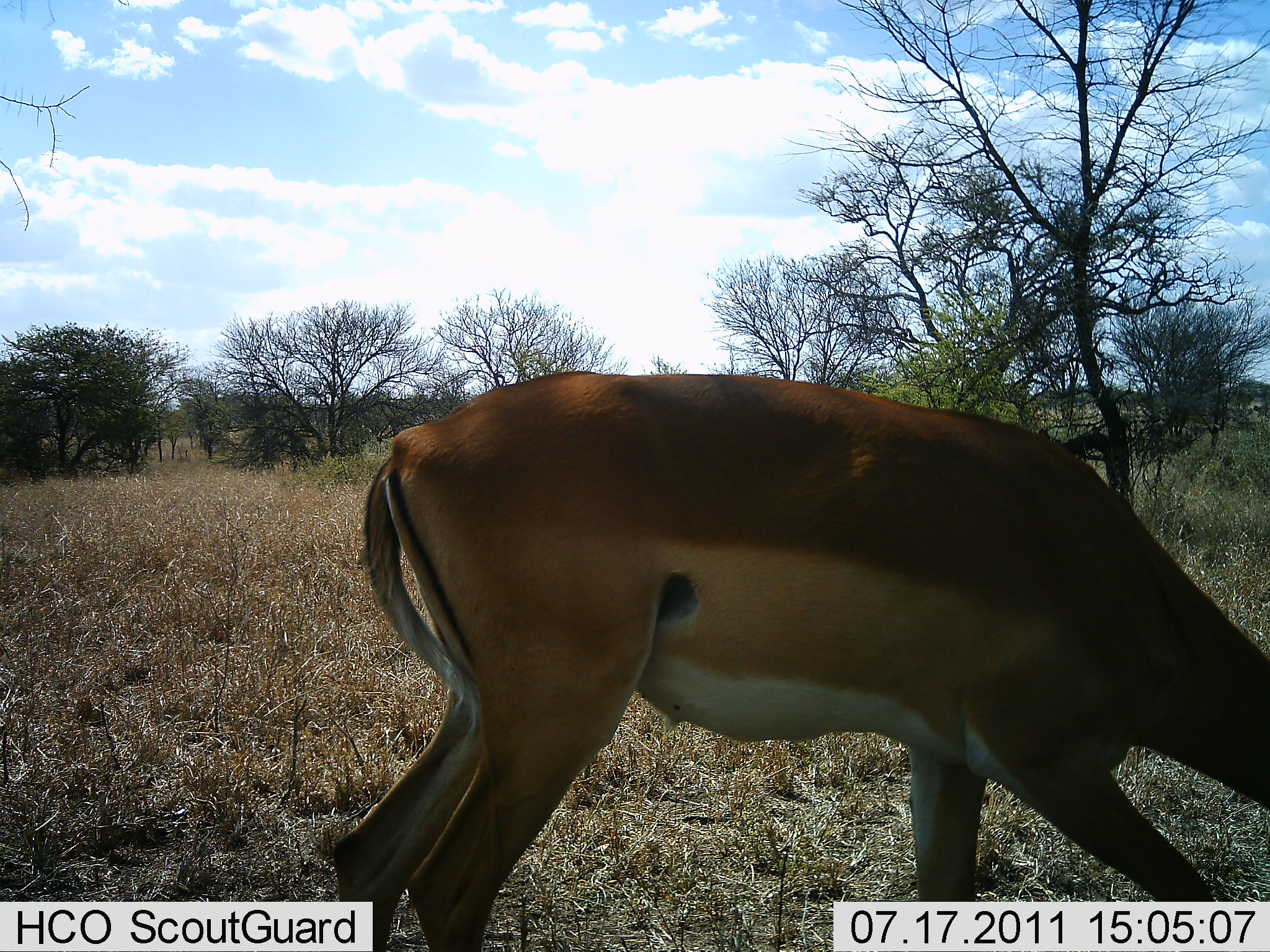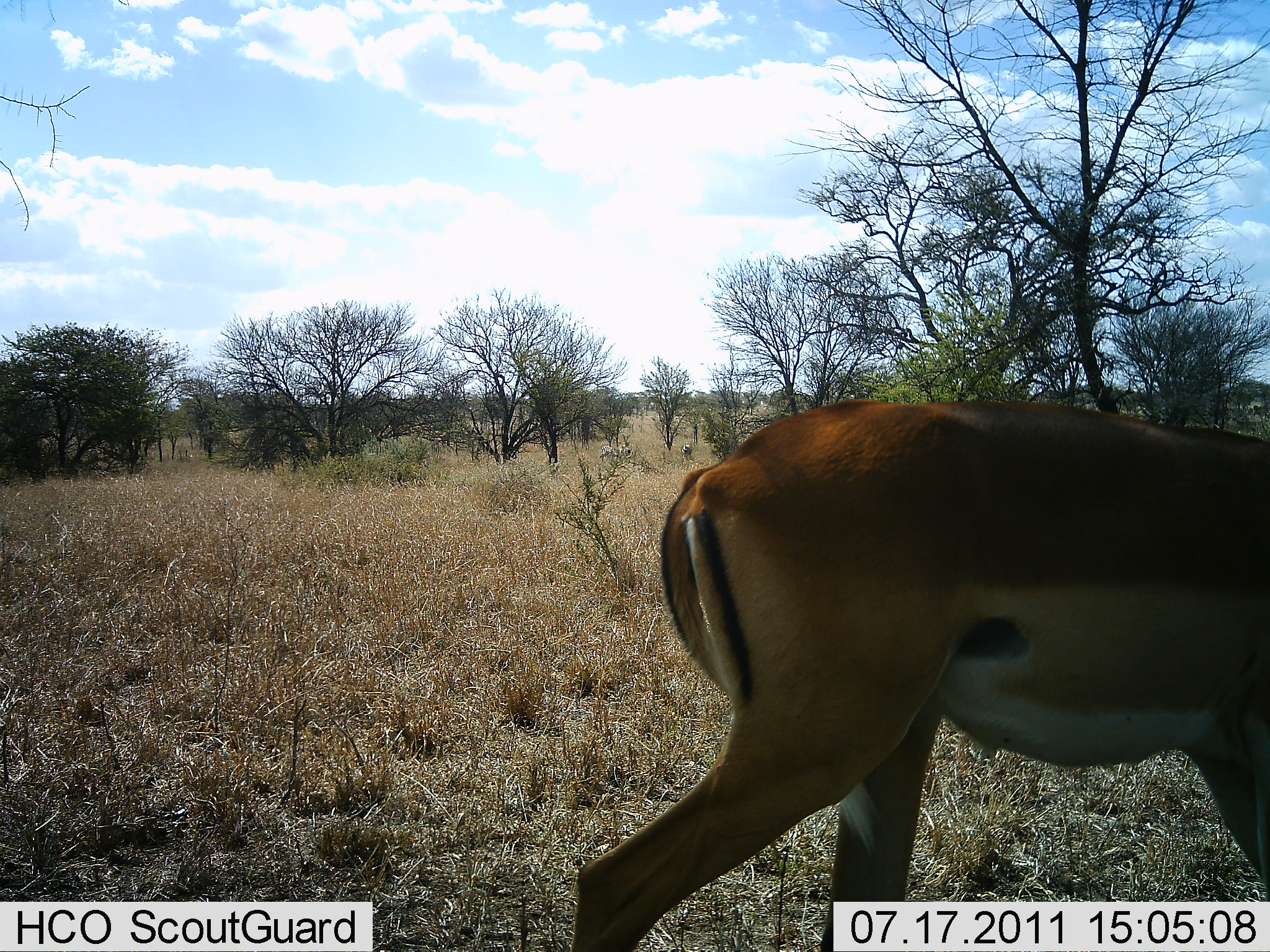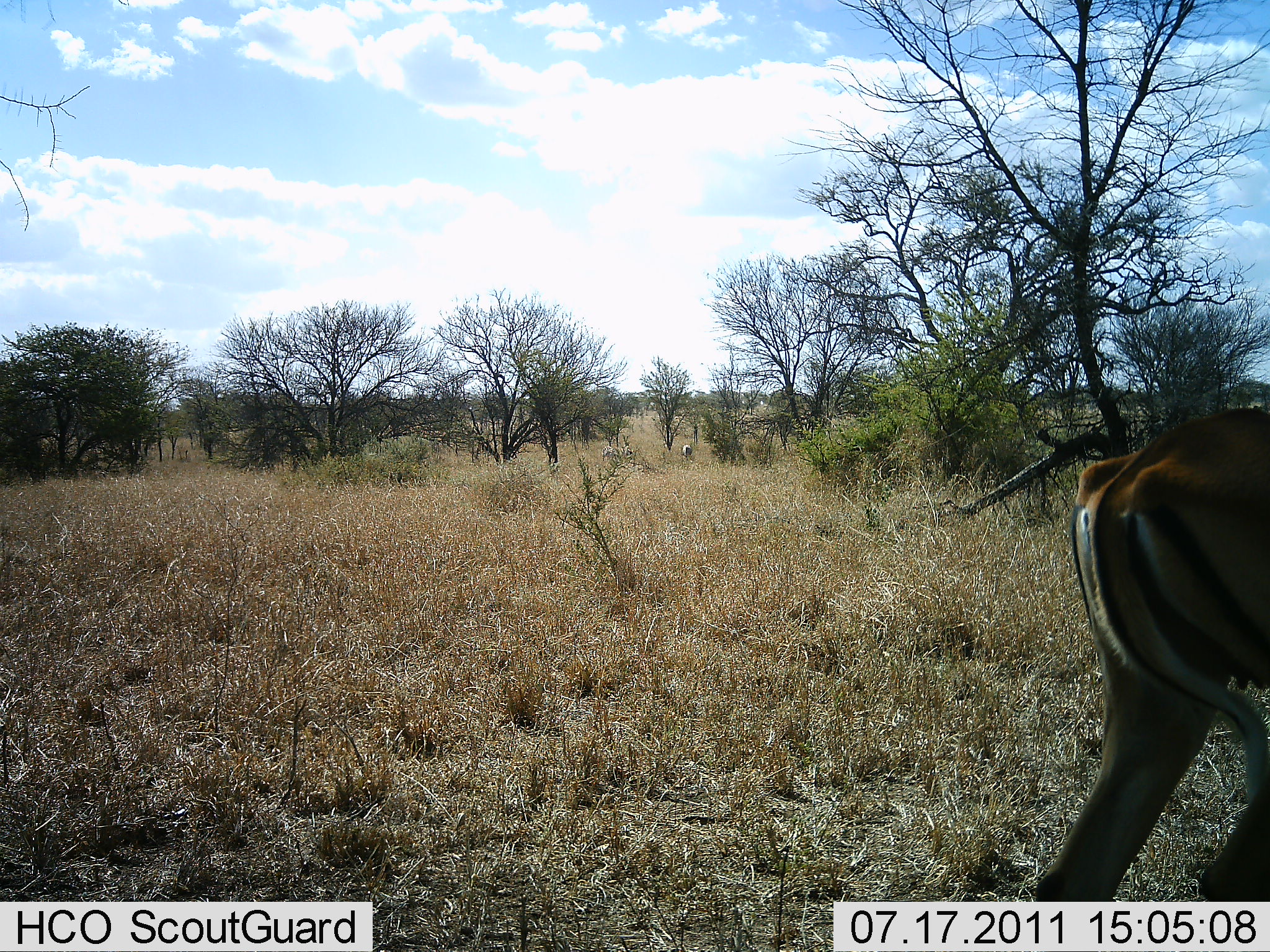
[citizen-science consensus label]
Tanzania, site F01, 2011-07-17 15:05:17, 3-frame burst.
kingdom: Animalia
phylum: Chordata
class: Mammalia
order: Artiodactyla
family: Bovidae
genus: Aepyceros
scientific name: Aepyceros melampus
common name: impala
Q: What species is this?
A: Impala (Aepyceros melampus).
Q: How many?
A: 1.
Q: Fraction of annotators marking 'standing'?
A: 9%.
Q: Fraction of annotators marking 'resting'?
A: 0%.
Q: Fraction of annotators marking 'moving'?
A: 45%.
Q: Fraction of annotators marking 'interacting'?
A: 0%.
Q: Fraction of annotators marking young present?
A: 0%.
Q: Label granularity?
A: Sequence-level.